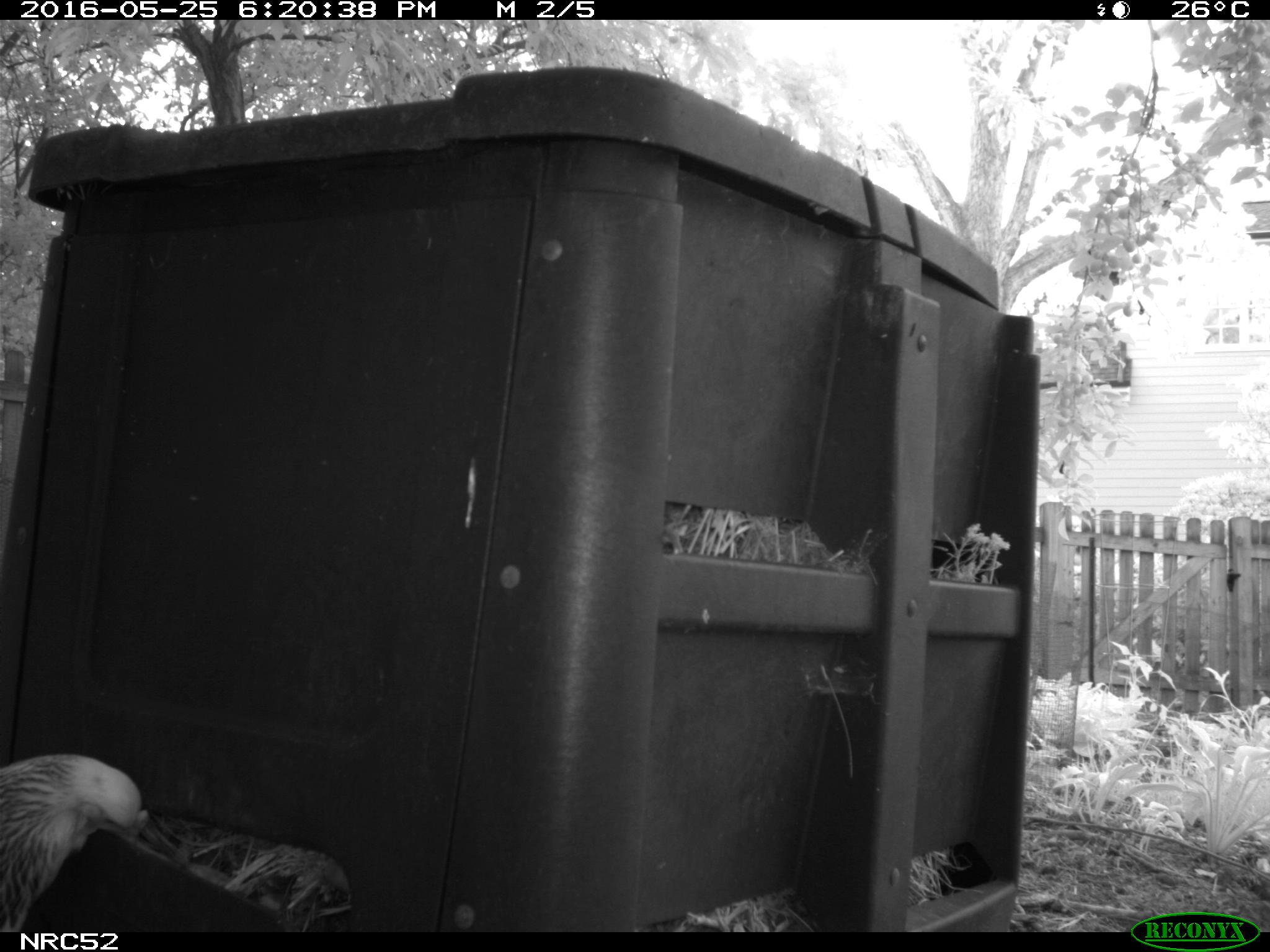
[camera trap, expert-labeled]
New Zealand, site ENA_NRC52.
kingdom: Animalia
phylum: Chordata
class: Aves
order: Galliformes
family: Phasianidae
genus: Gallus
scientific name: Gallus gallus domesticus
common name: chicken